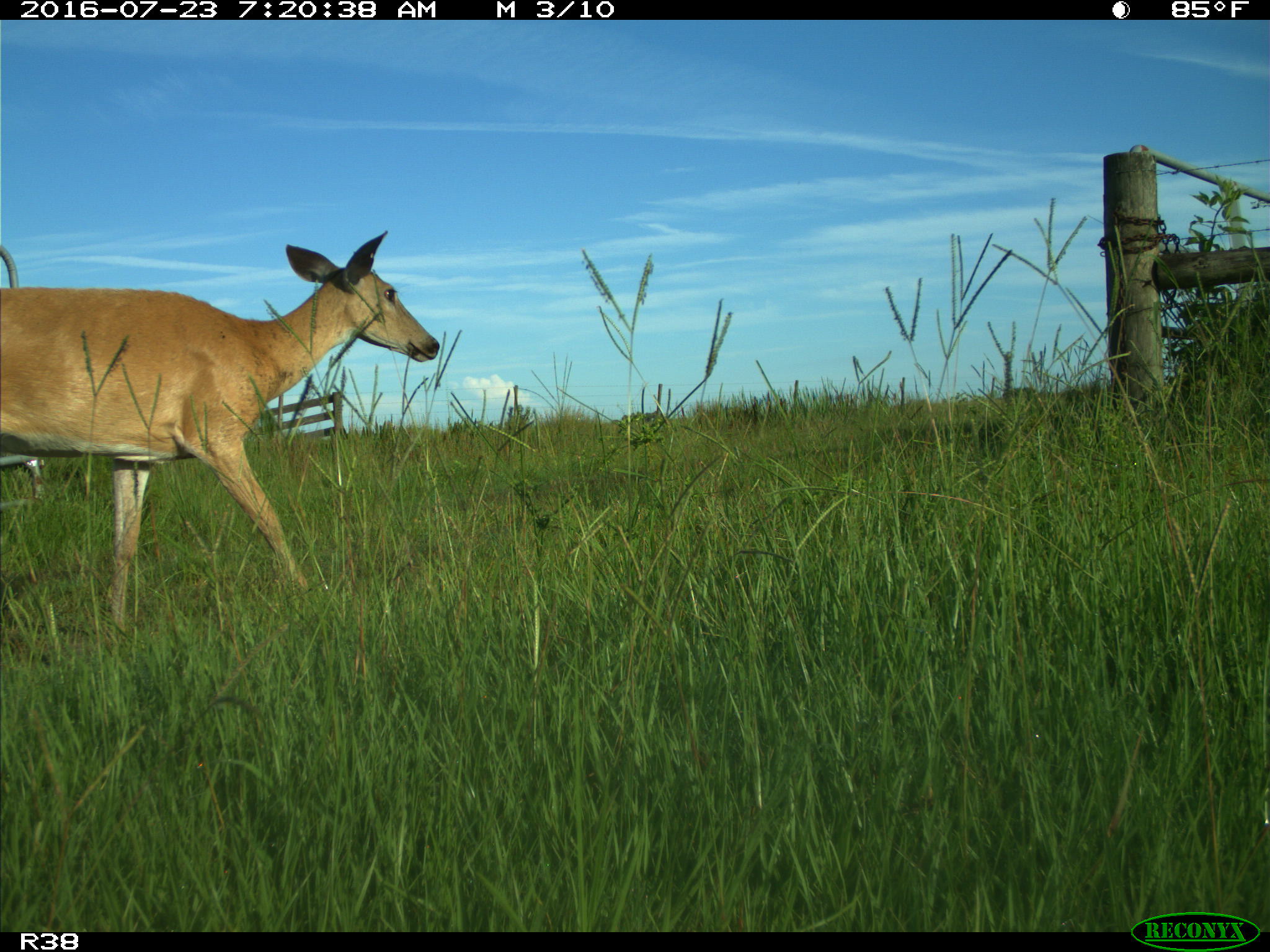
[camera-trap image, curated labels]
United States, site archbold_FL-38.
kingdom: Animalia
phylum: Chordata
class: Mammalia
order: Artiodactyla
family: Cervidae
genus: Odocoileus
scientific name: Odocoileus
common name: deer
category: unidentified deer